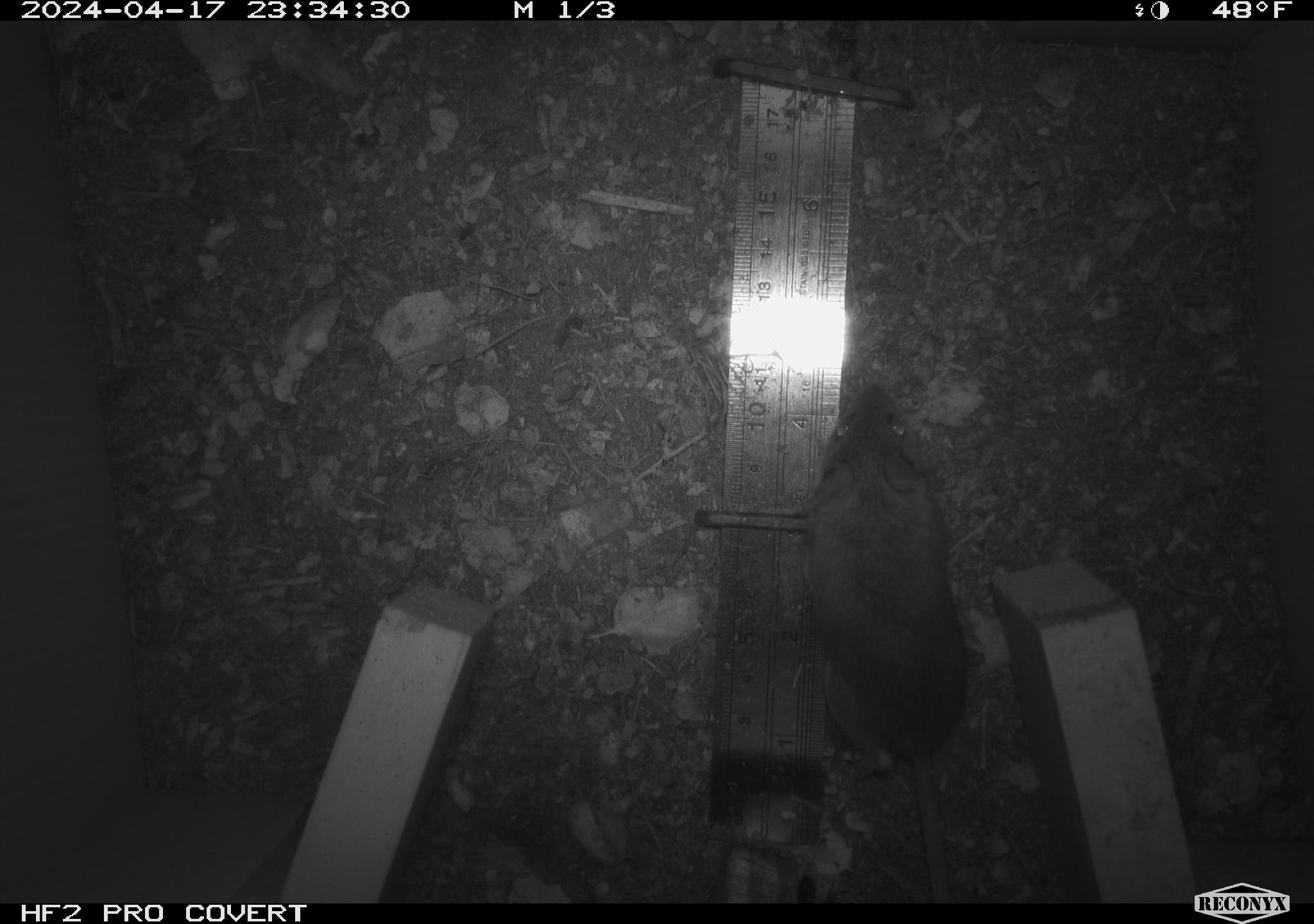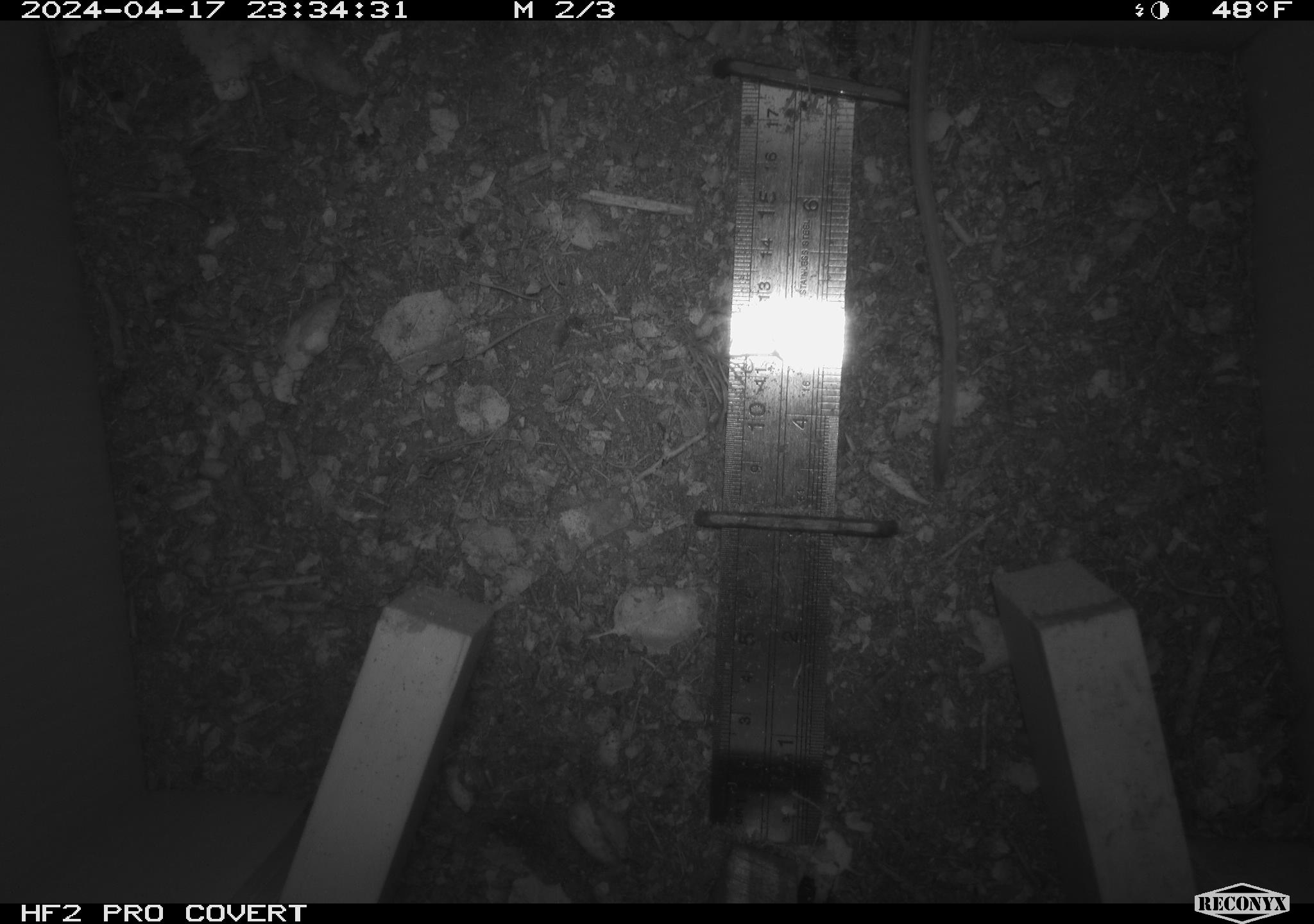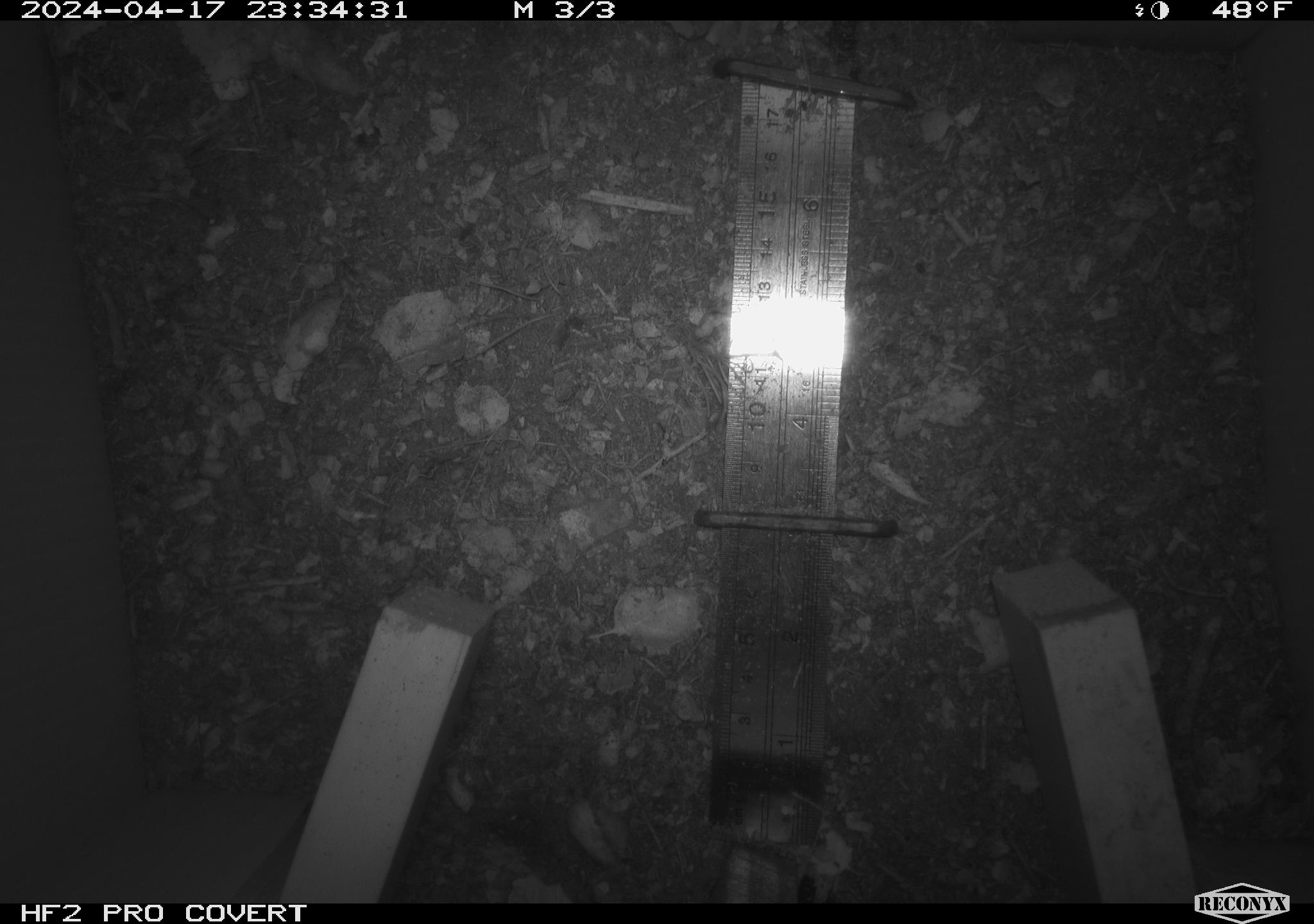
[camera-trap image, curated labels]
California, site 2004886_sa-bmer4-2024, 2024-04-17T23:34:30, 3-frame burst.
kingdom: Animalia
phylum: Chordata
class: Mammalia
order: Rodentia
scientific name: Rodentia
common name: mouse species